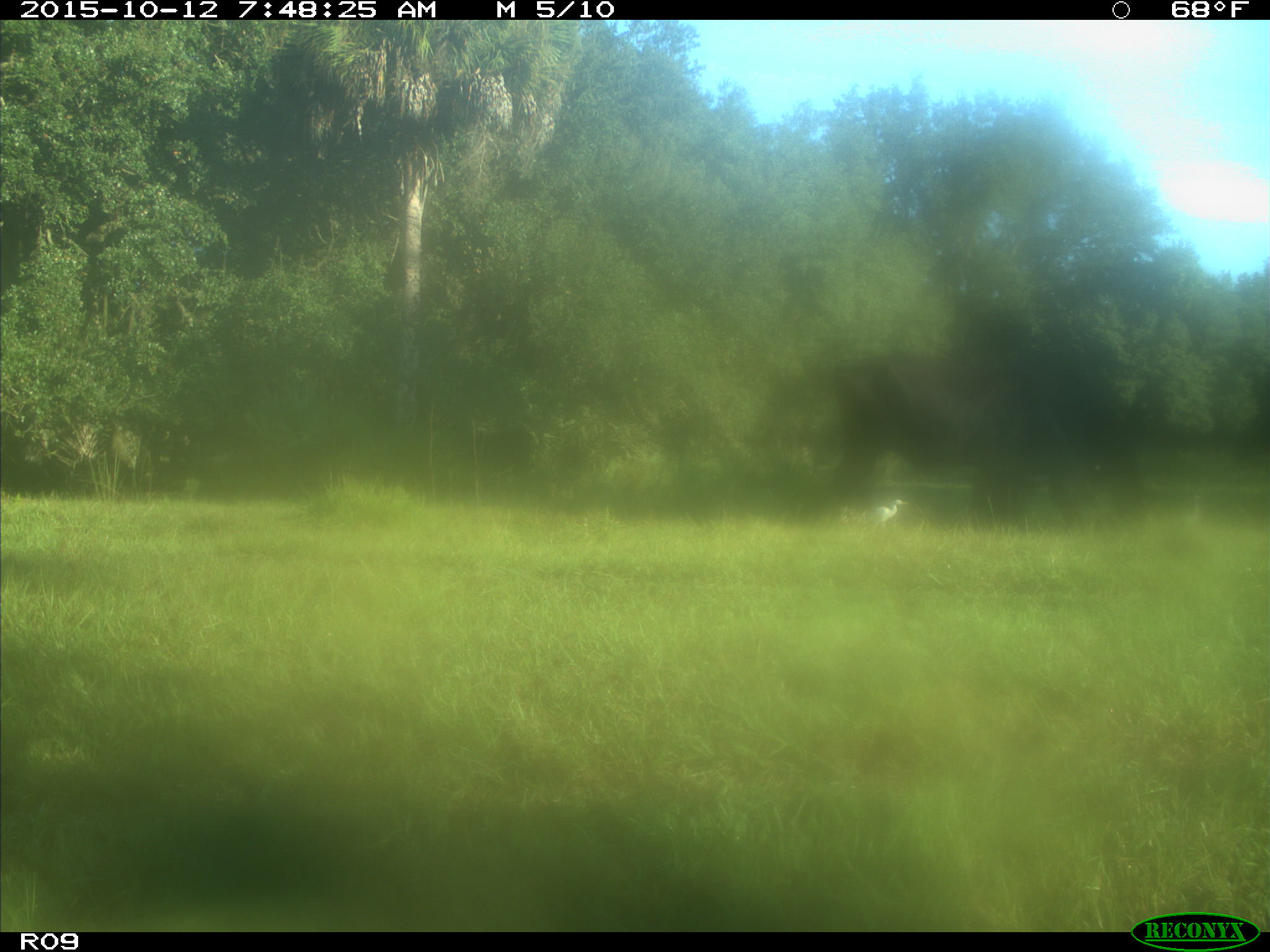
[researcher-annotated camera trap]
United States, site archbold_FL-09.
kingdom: Animalia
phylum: Chordata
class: Mammalia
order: Artiodactyla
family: Bovidae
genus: Bos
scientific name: Bos taurus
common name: domestic cow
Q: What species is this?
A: Bos taurus (domestic cow).